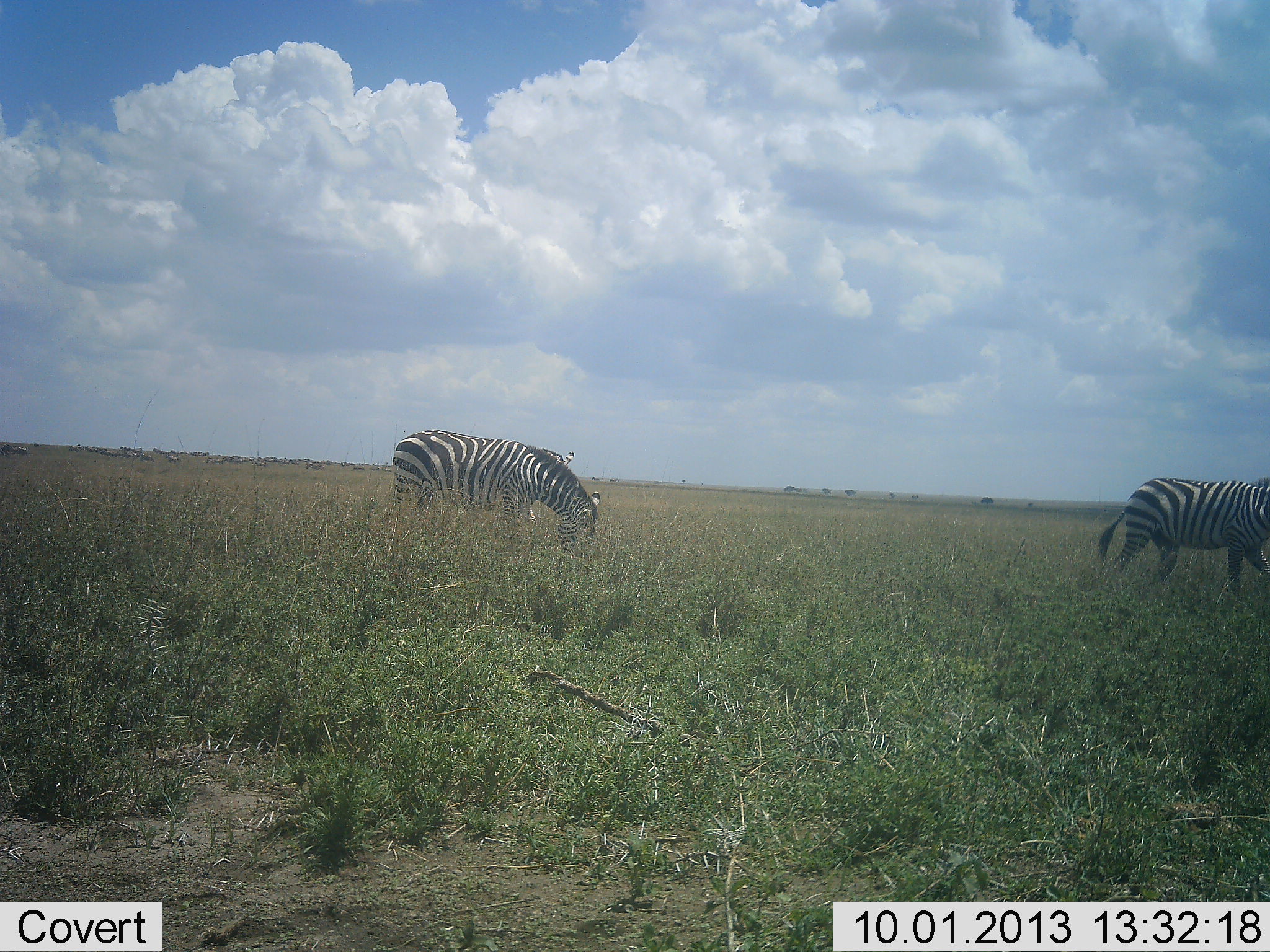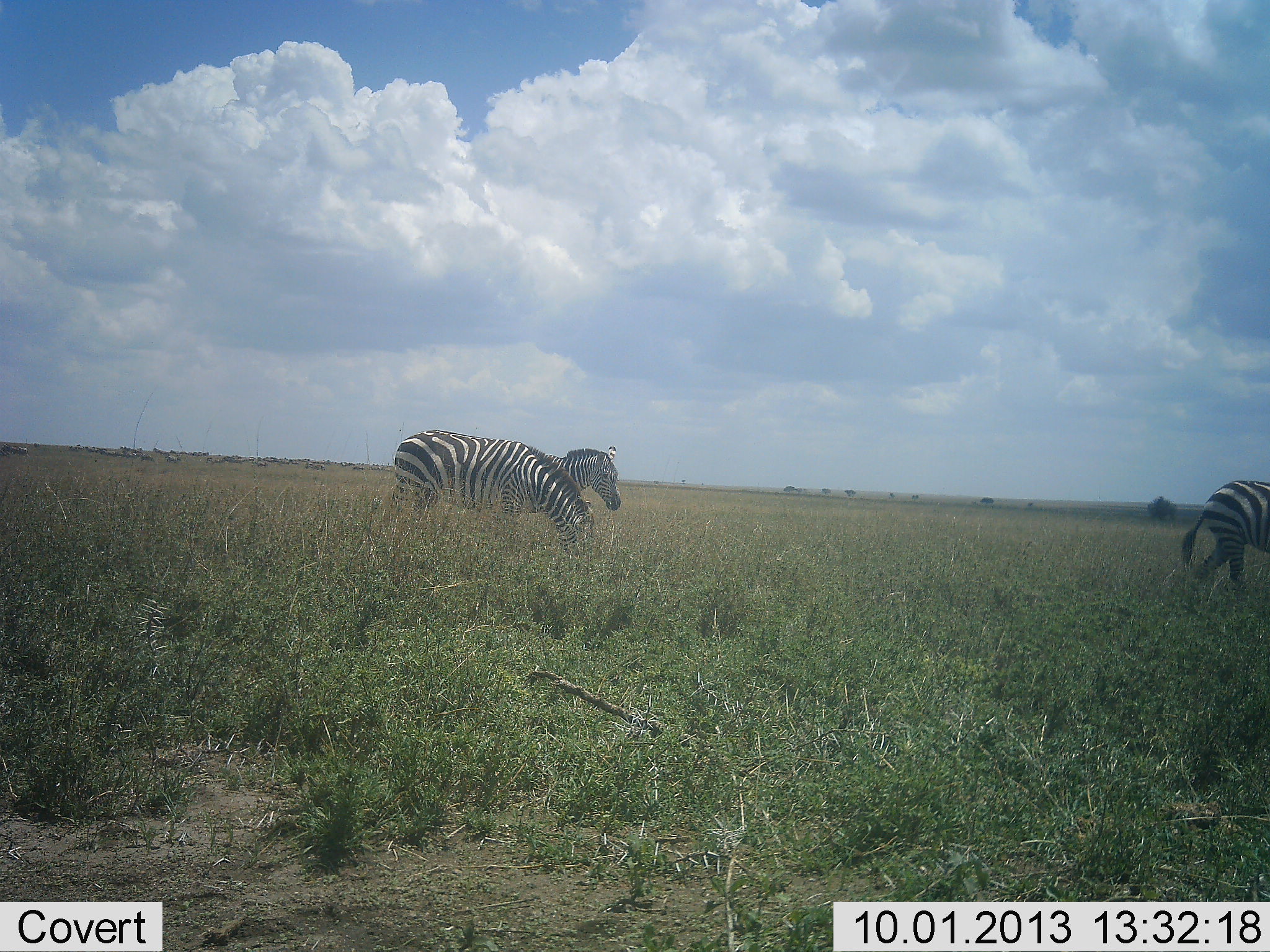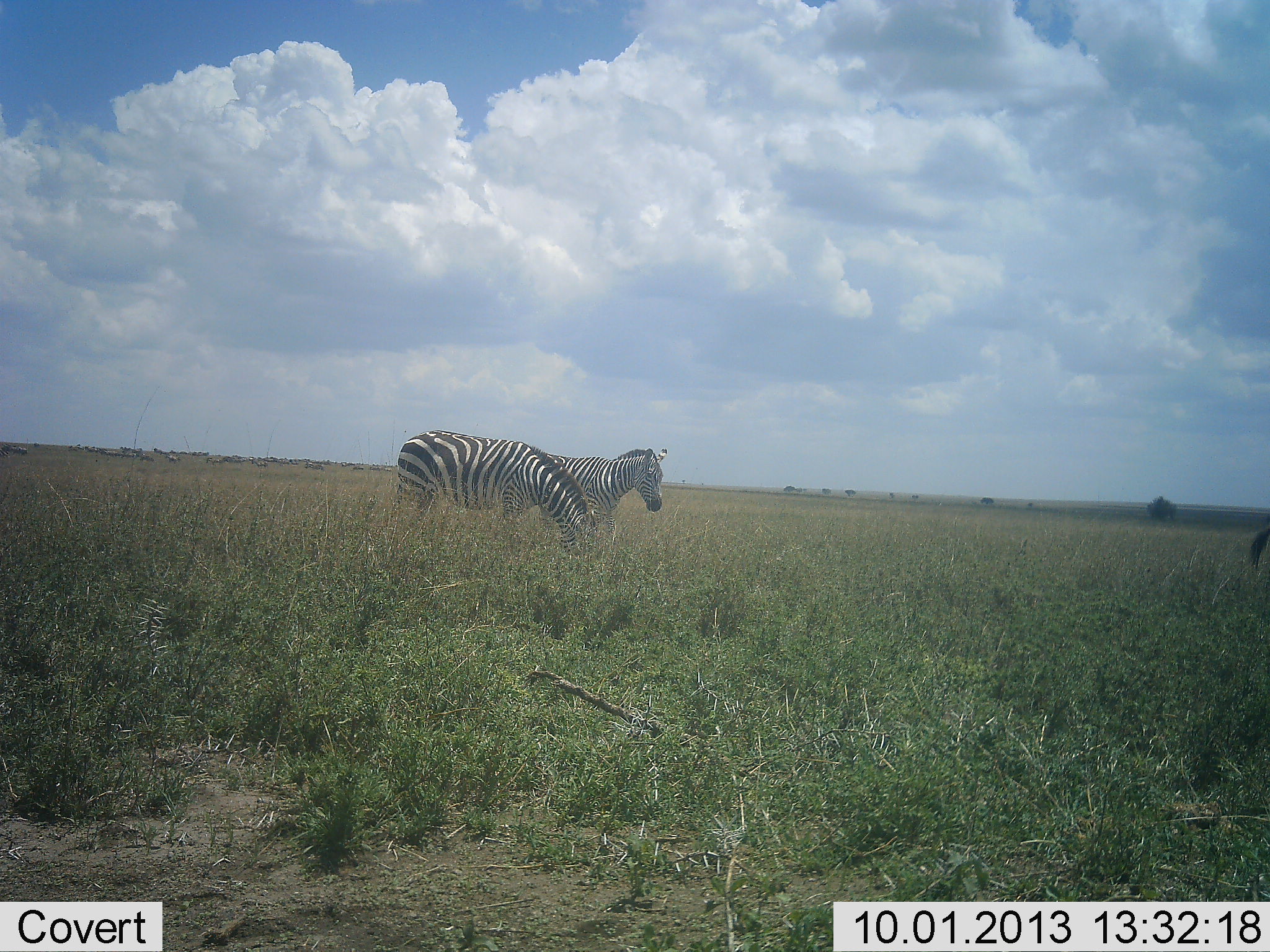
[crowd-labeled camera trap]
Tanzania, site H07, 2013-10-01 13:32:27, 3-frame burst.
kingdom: Animalia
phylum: Chordata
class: Mammalia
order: Perissodactyla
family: Equidae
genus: Equus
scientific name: Equus quagga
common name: plains zebra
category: zebra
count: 3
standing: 27%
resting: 0%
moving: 76%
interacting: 0%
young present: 0%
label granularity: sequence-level